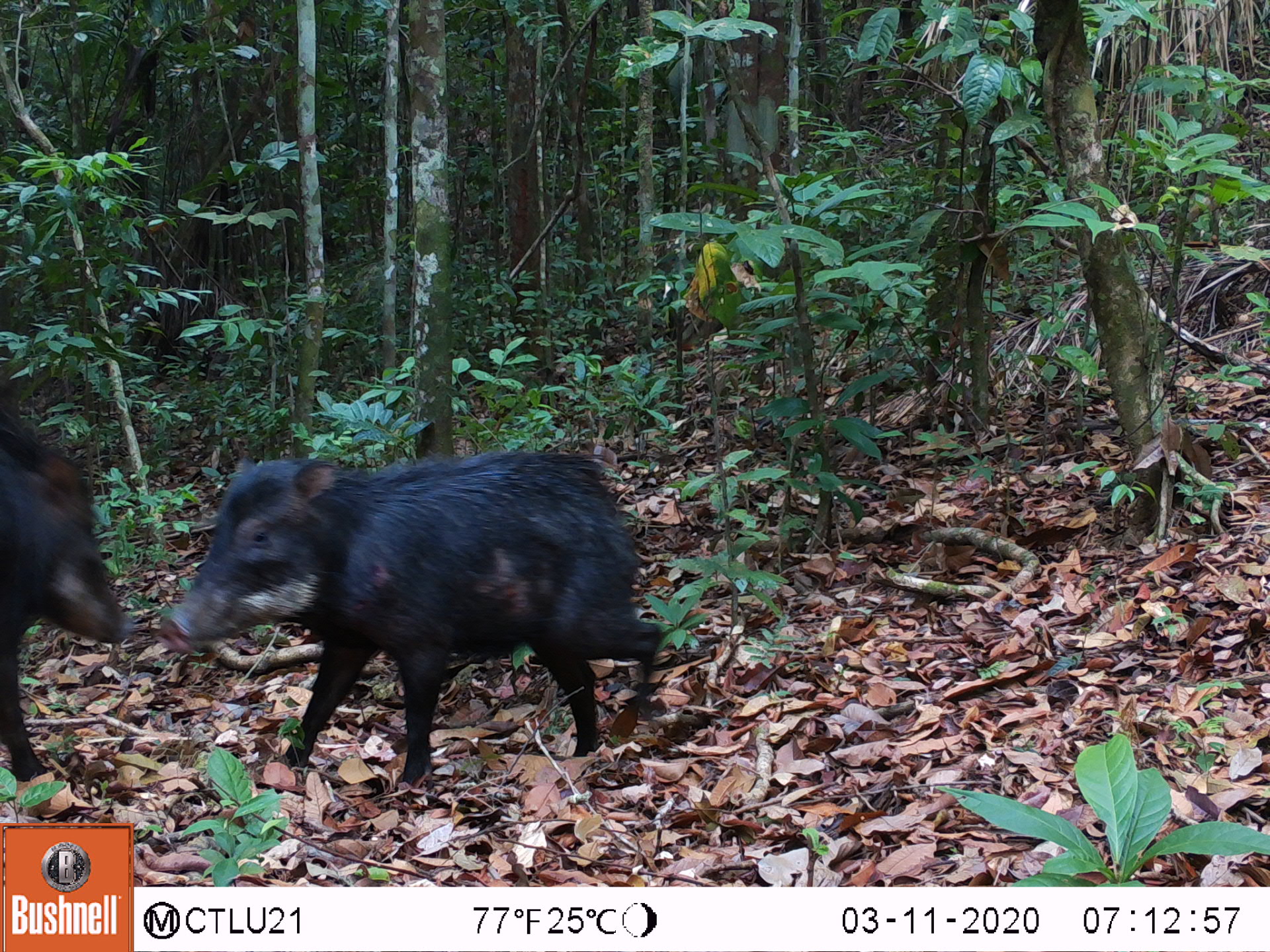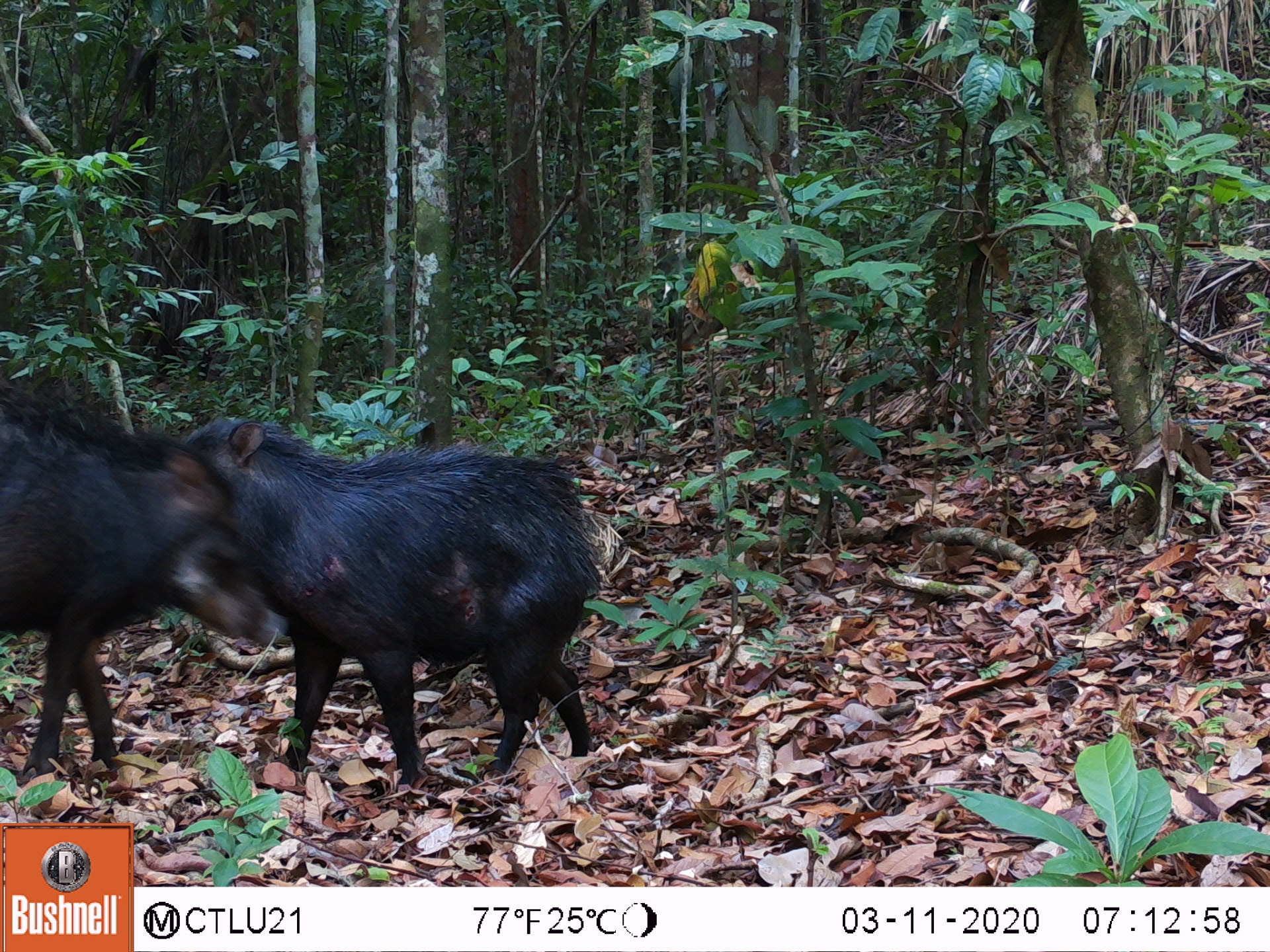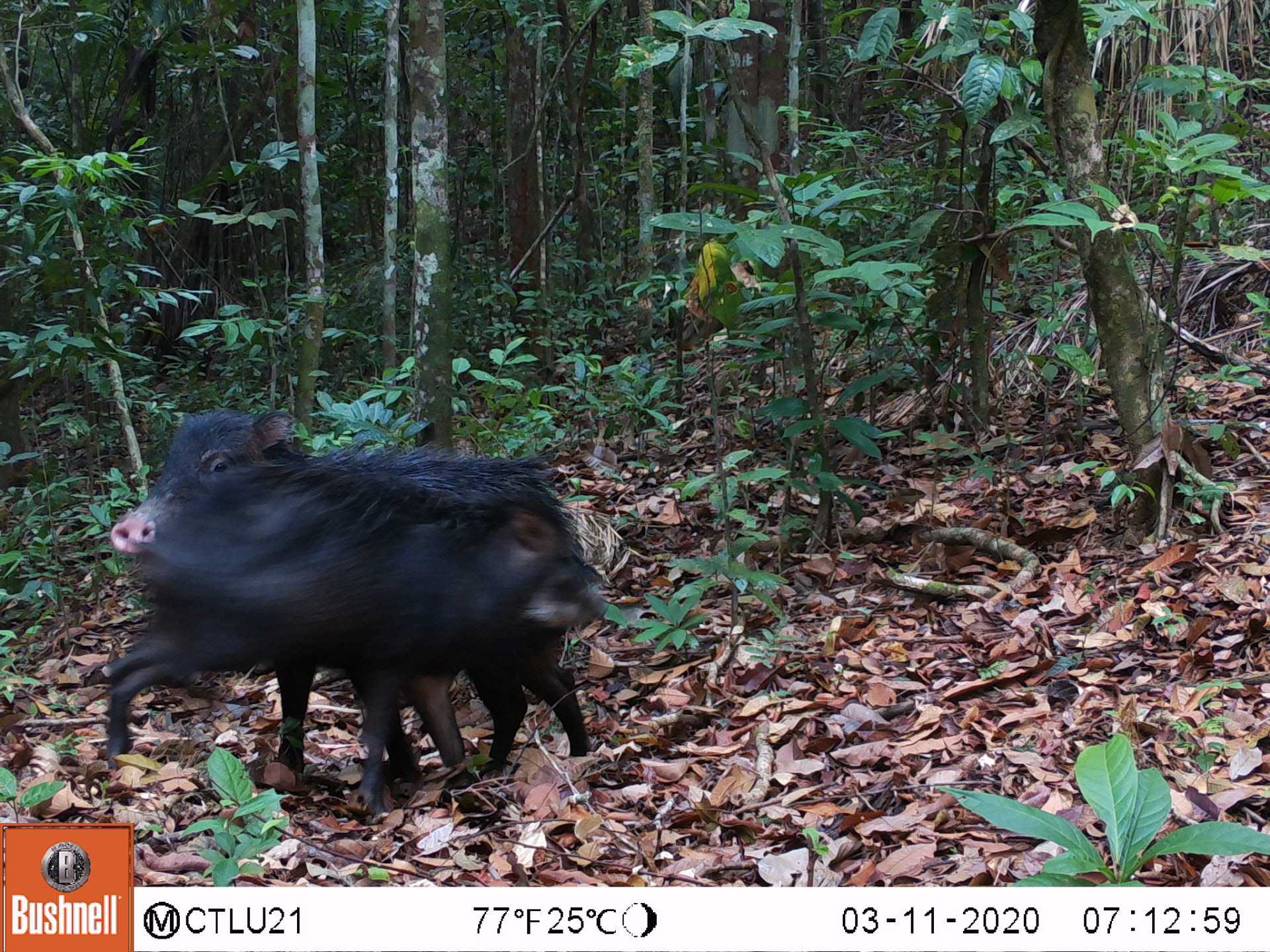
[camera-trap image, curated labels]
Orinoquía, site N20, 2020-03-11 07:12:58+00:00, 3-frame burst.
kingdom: Animalia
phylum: Chordata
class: Mammalia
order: Artiodactyla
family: Tayassuidae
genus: Tayassu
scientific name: Tayassu pecari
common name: white-lipped peccary